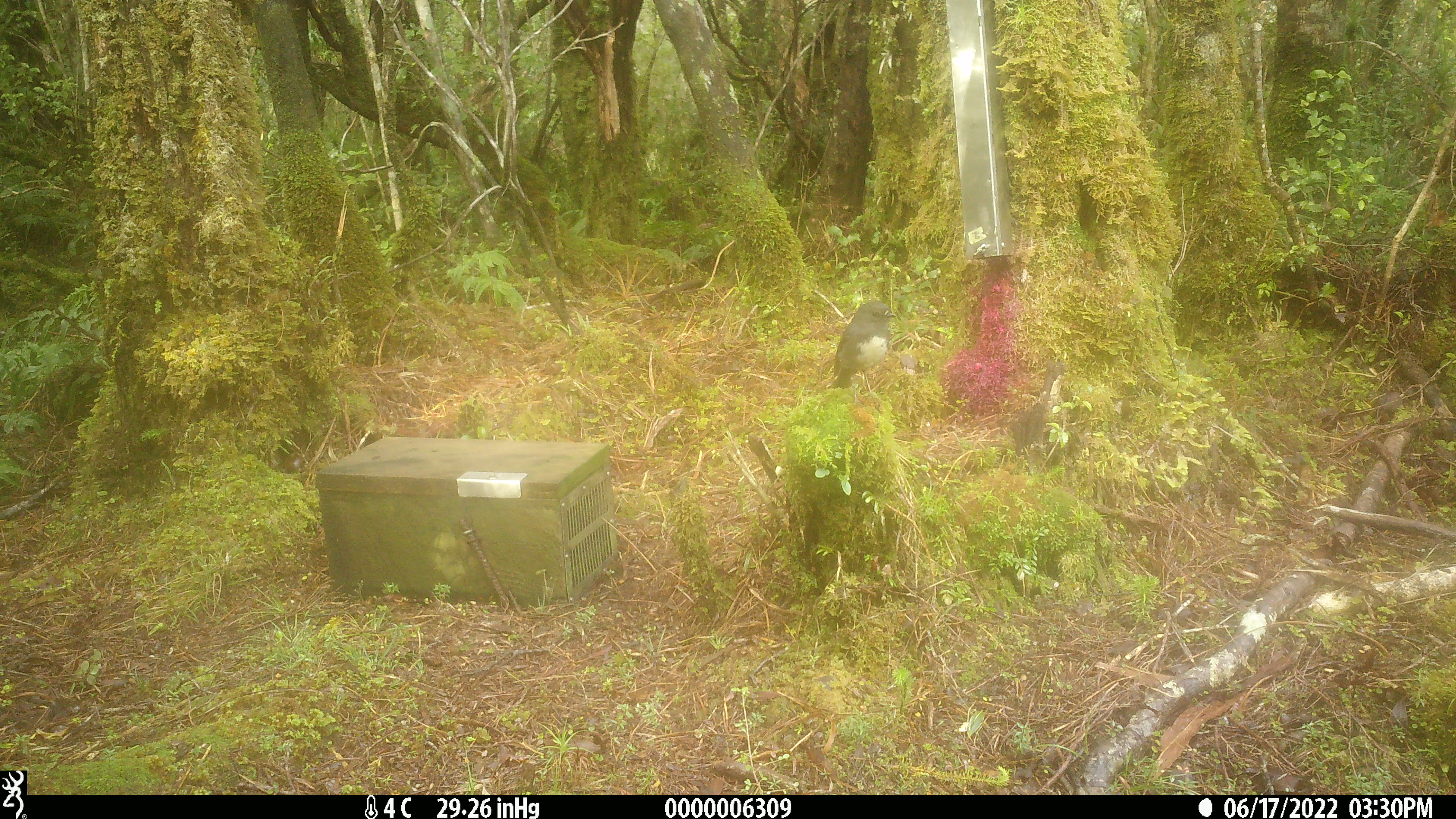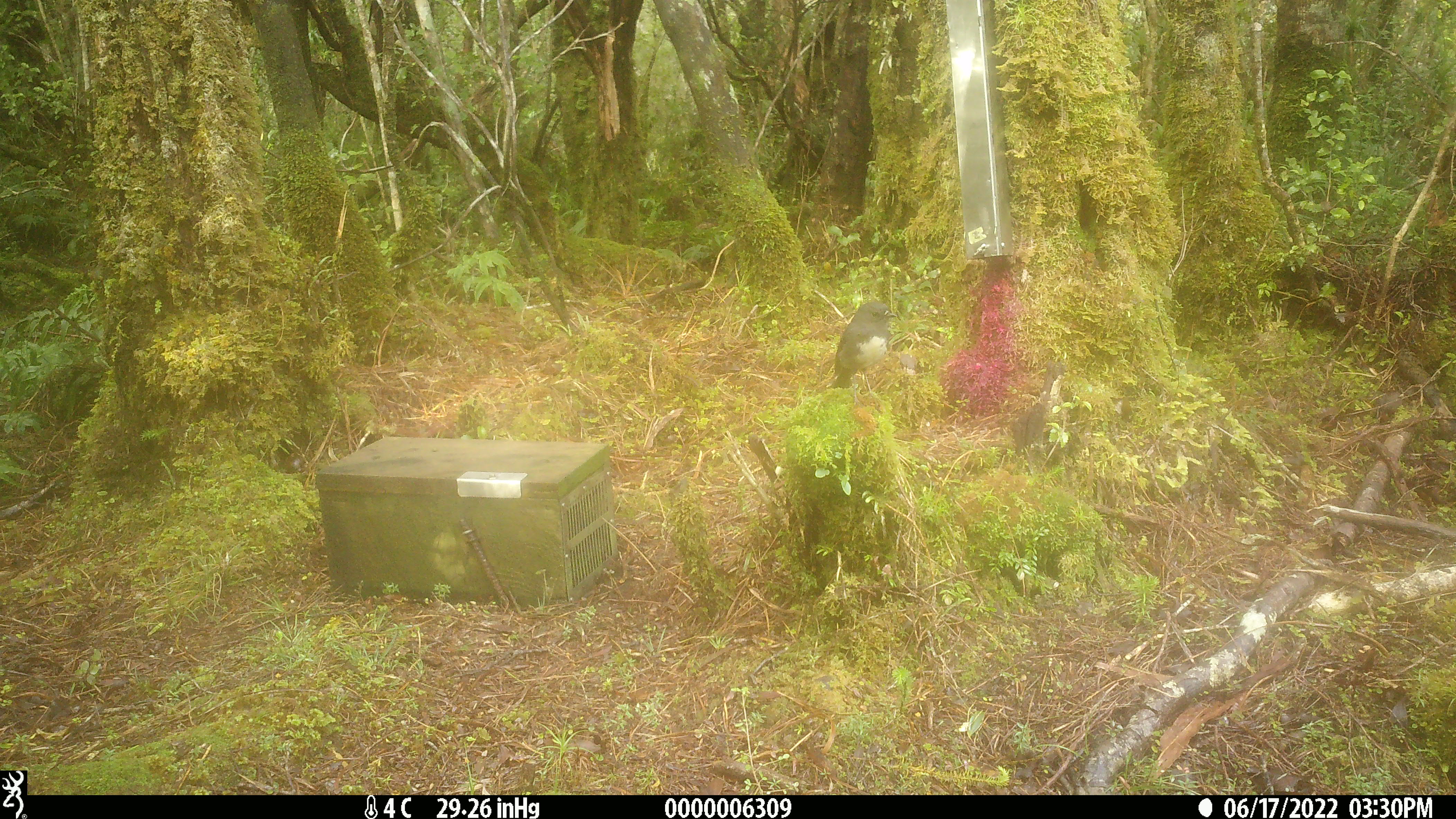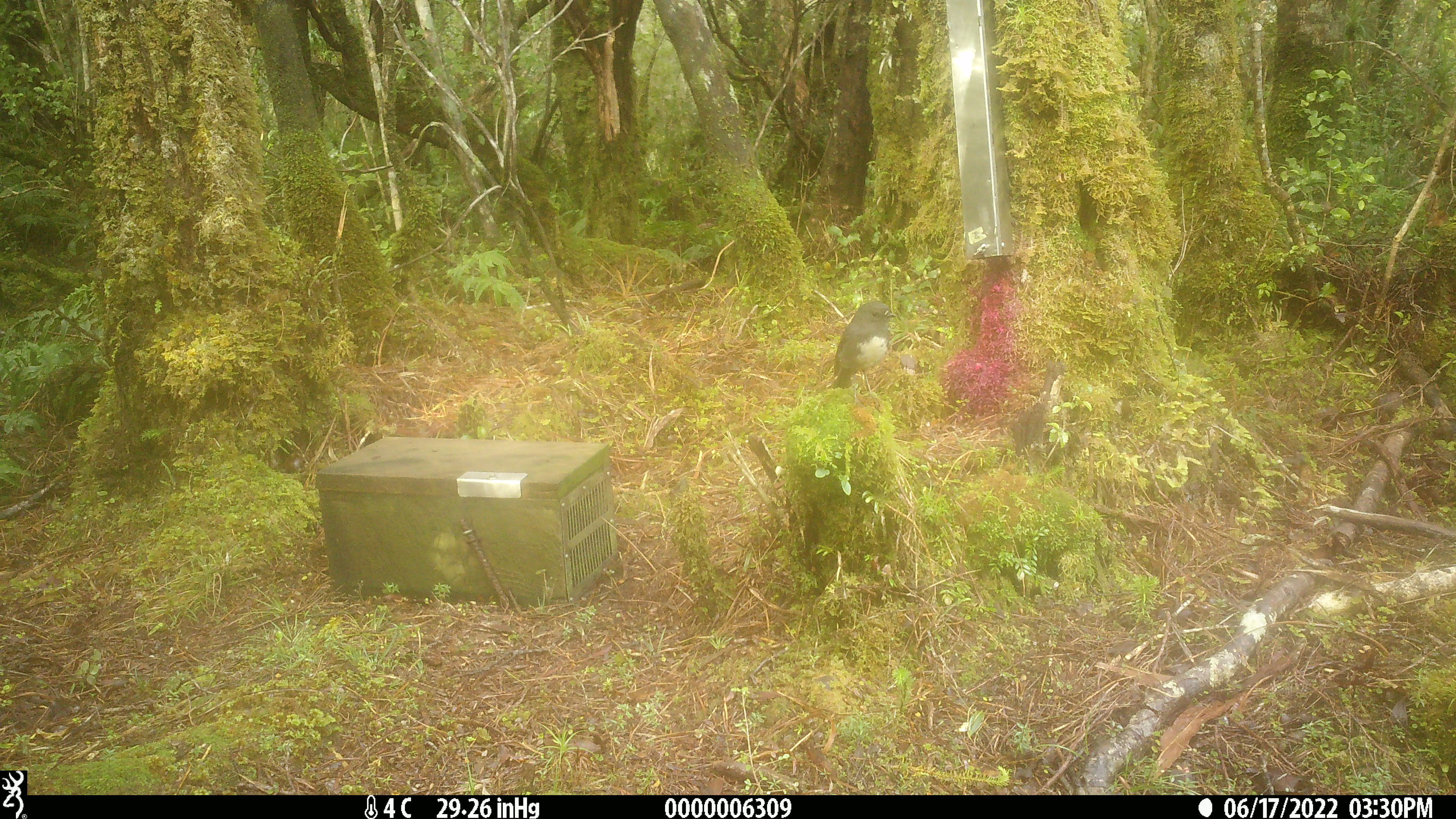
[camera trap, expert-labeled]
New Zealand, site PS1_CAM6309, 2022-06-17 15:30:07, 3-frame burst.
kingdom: Animalia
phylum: Chordata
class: Aves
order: Passeriformes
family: Petroicidae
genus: Petroica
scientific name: Petroica australis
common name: new zealand robin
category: robin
Robin (new zealand robin) (Petroica australis).